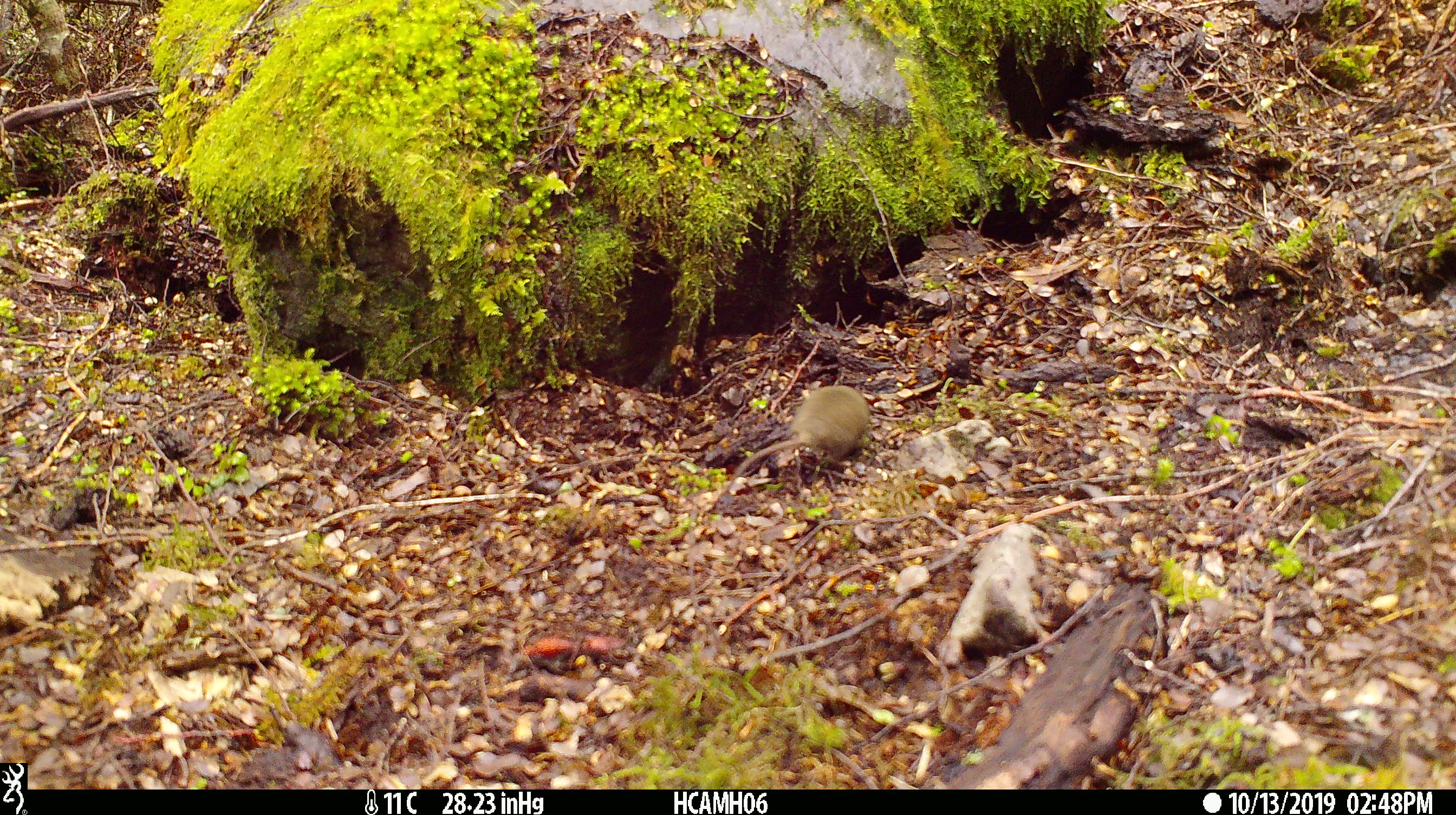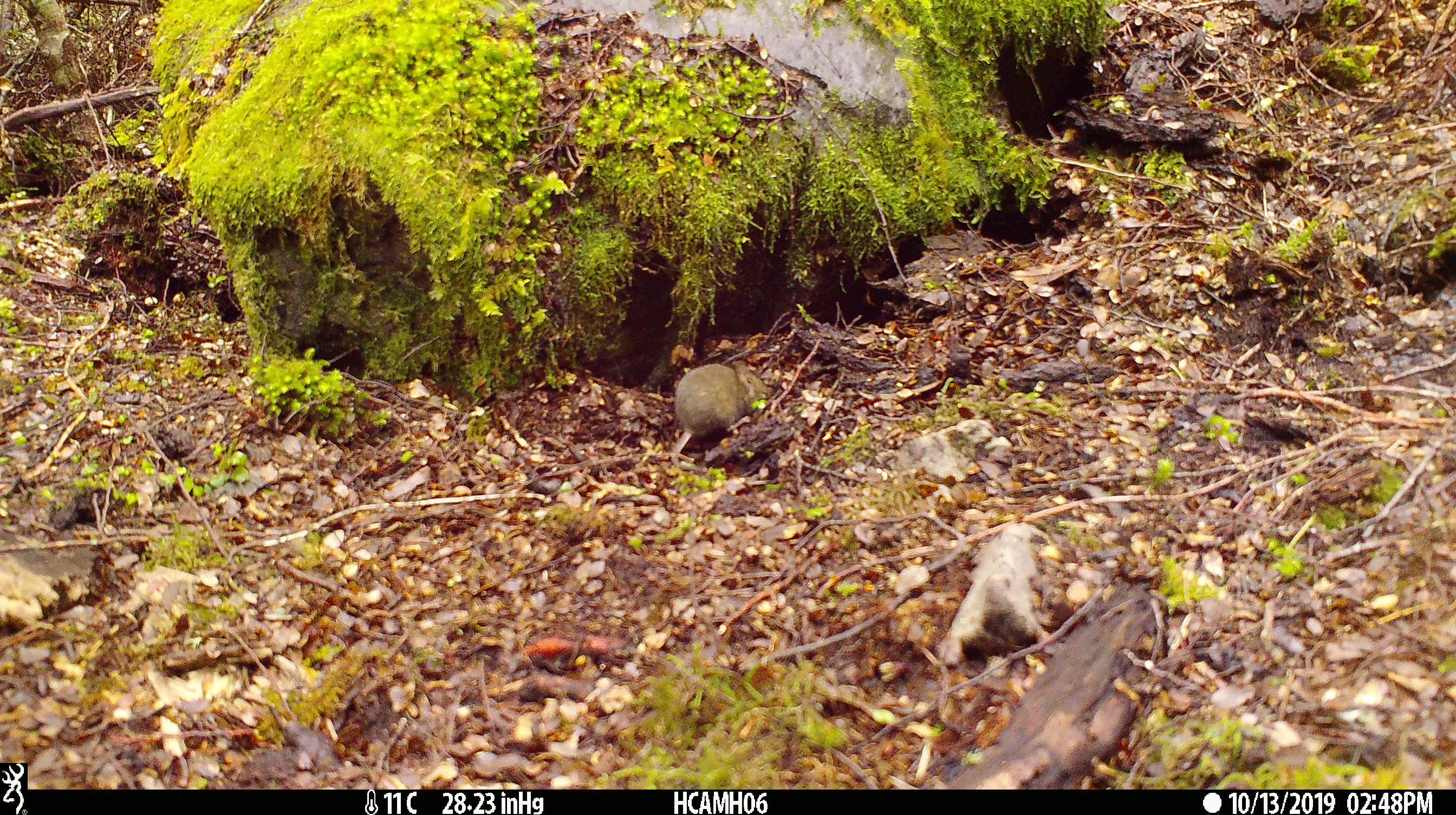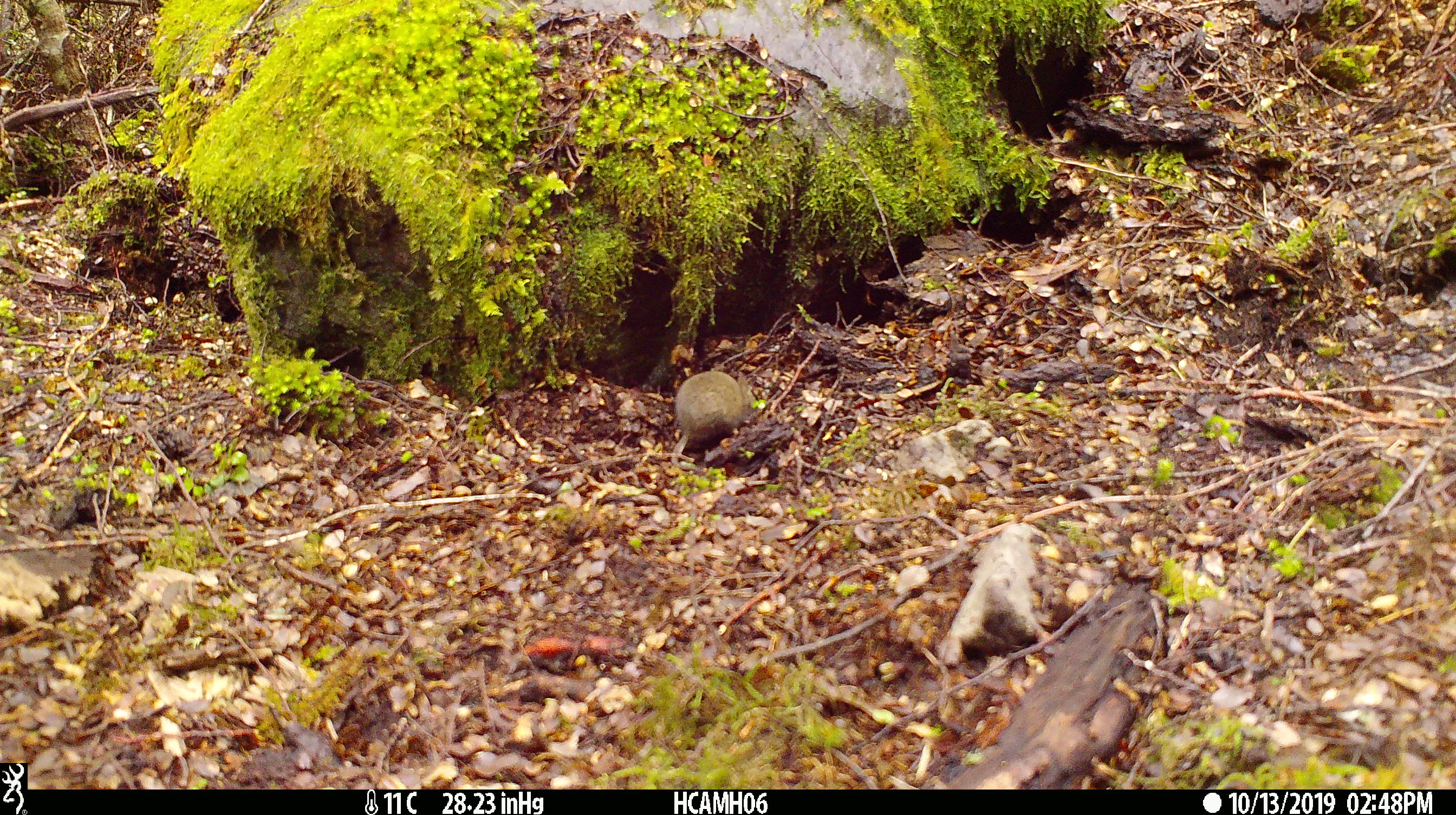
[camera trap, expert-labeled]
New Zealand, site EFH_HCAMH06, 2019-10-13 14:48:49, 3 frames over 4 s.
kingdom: Animalia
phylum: Chordata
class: Mammalia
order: Rodentia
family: Muridae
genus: Mus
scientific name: Mus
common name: mouse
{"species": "mouse (Mus)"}